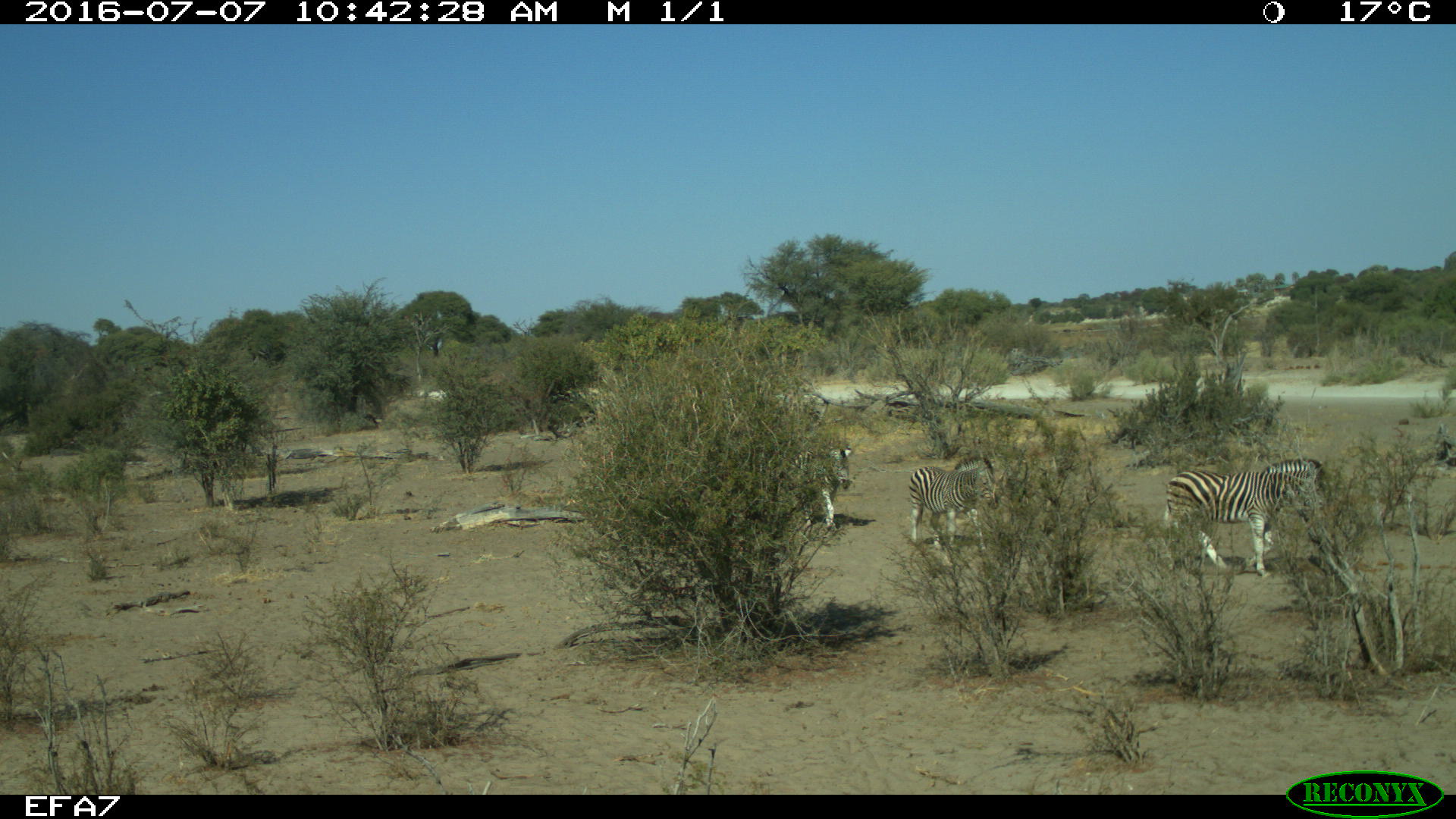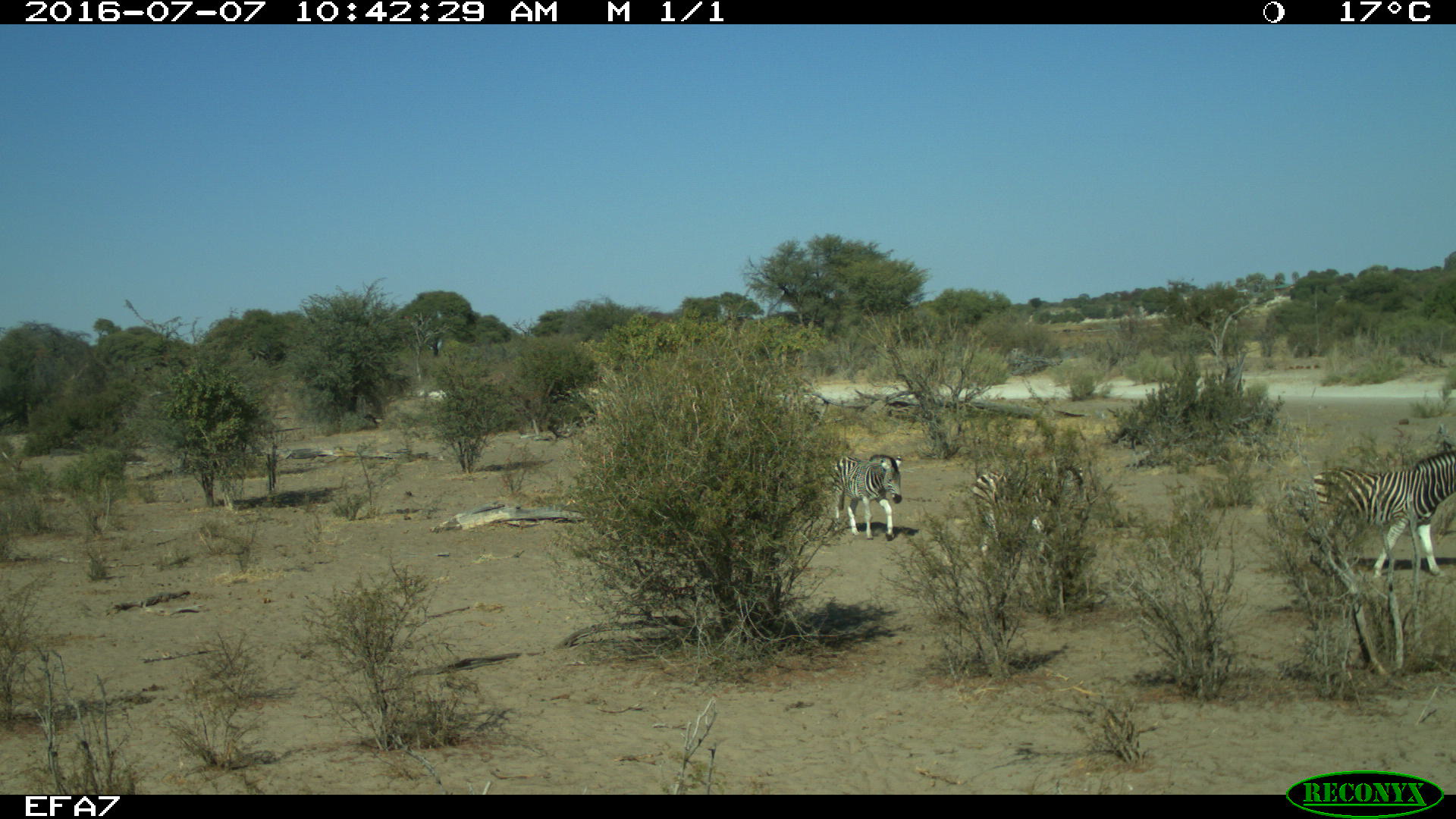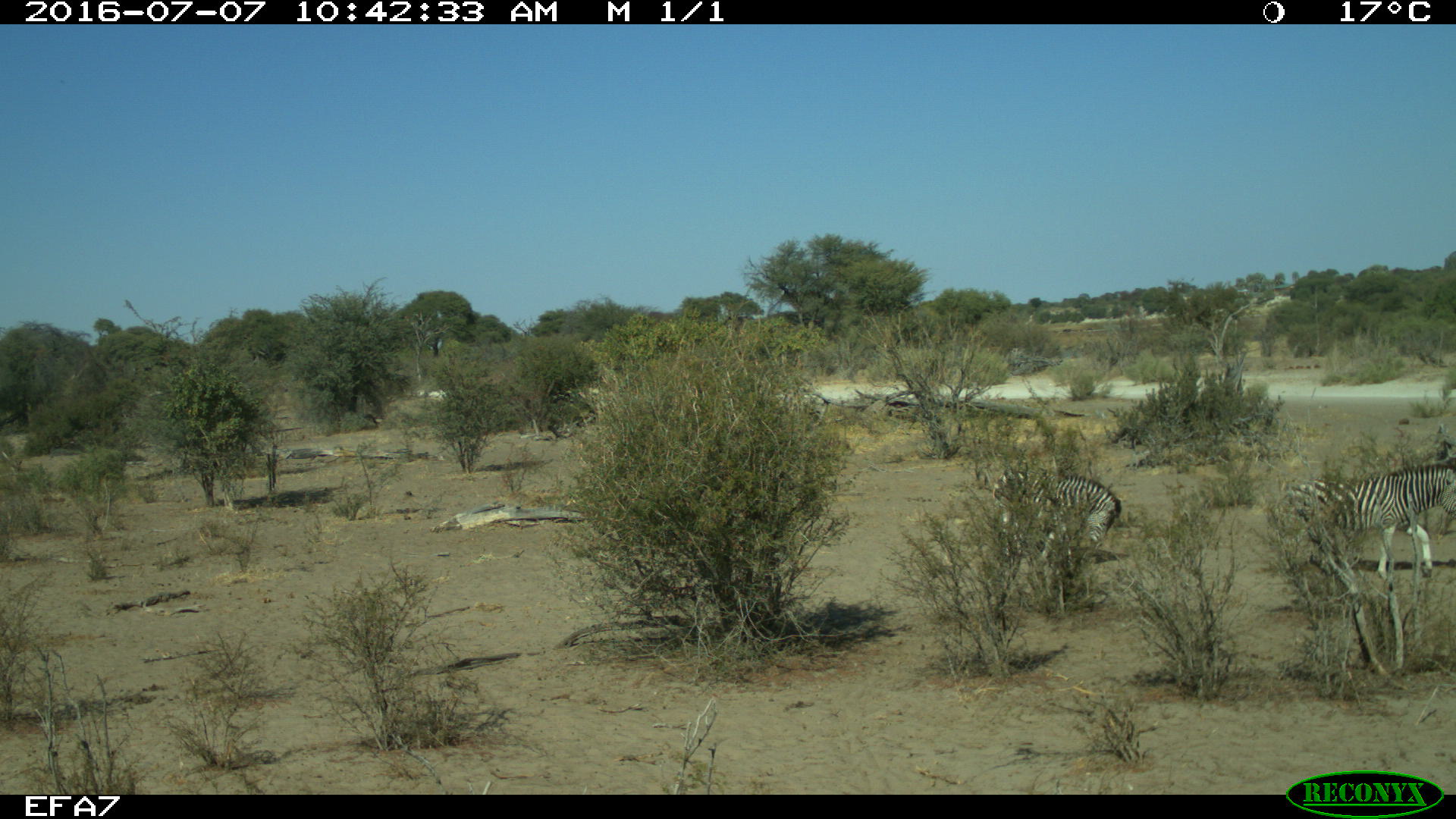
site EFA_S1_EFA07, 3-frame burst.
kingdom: Animalia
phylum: Chordata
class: Mammalia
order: Perissodactyla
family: Equidae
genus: Equus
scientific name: Equus quagga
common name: plains zebra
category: zebraplains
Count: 3.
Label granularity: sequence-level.